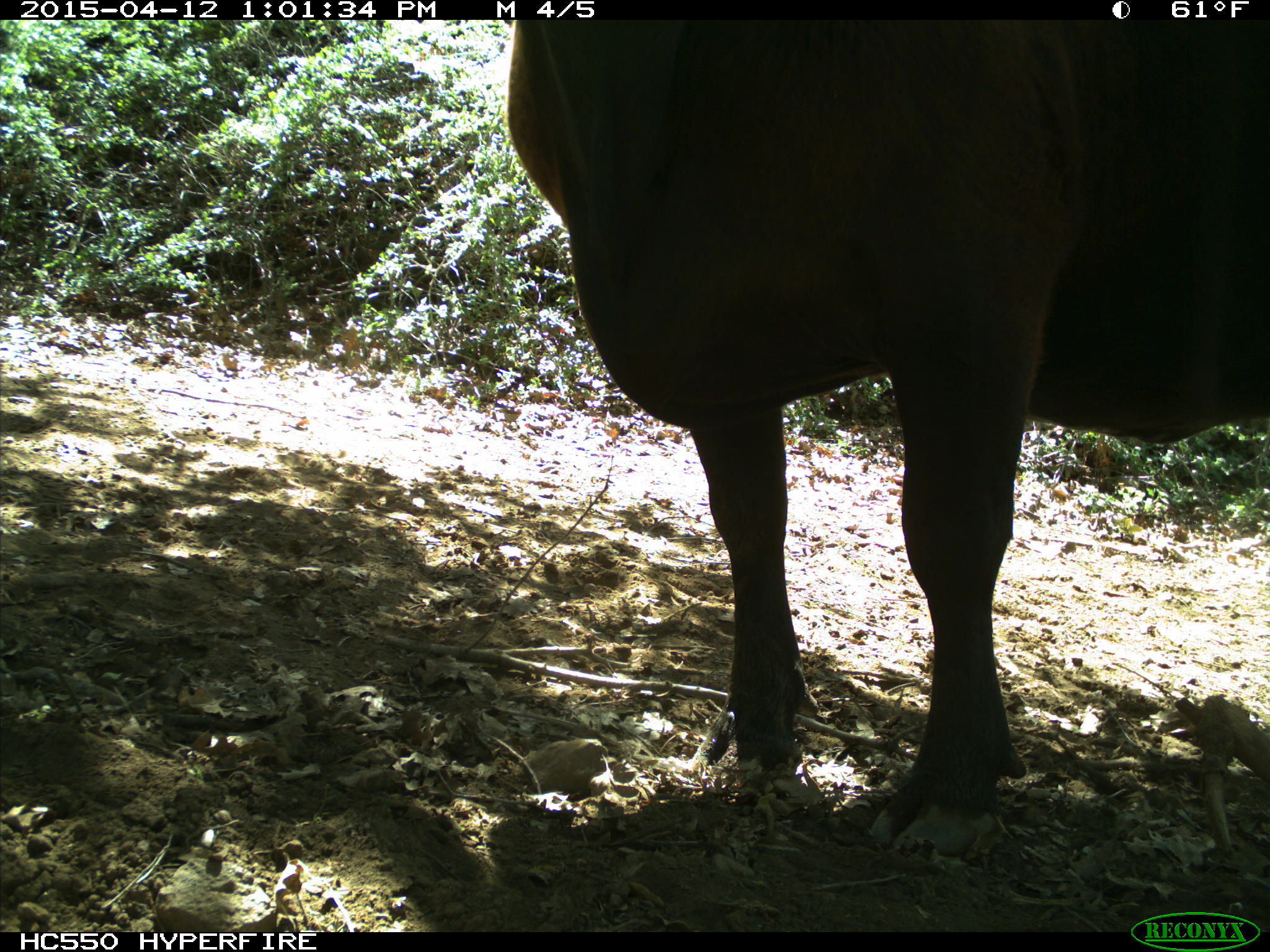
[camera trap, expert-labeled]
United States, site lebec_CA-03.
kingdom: Animalia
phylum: Chordata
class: Mammalia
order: Artiodactyla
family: Bovidae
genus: Bos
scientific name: Bos taurus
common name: domestic cow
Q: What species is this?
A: Bos taurus (domestic cow).